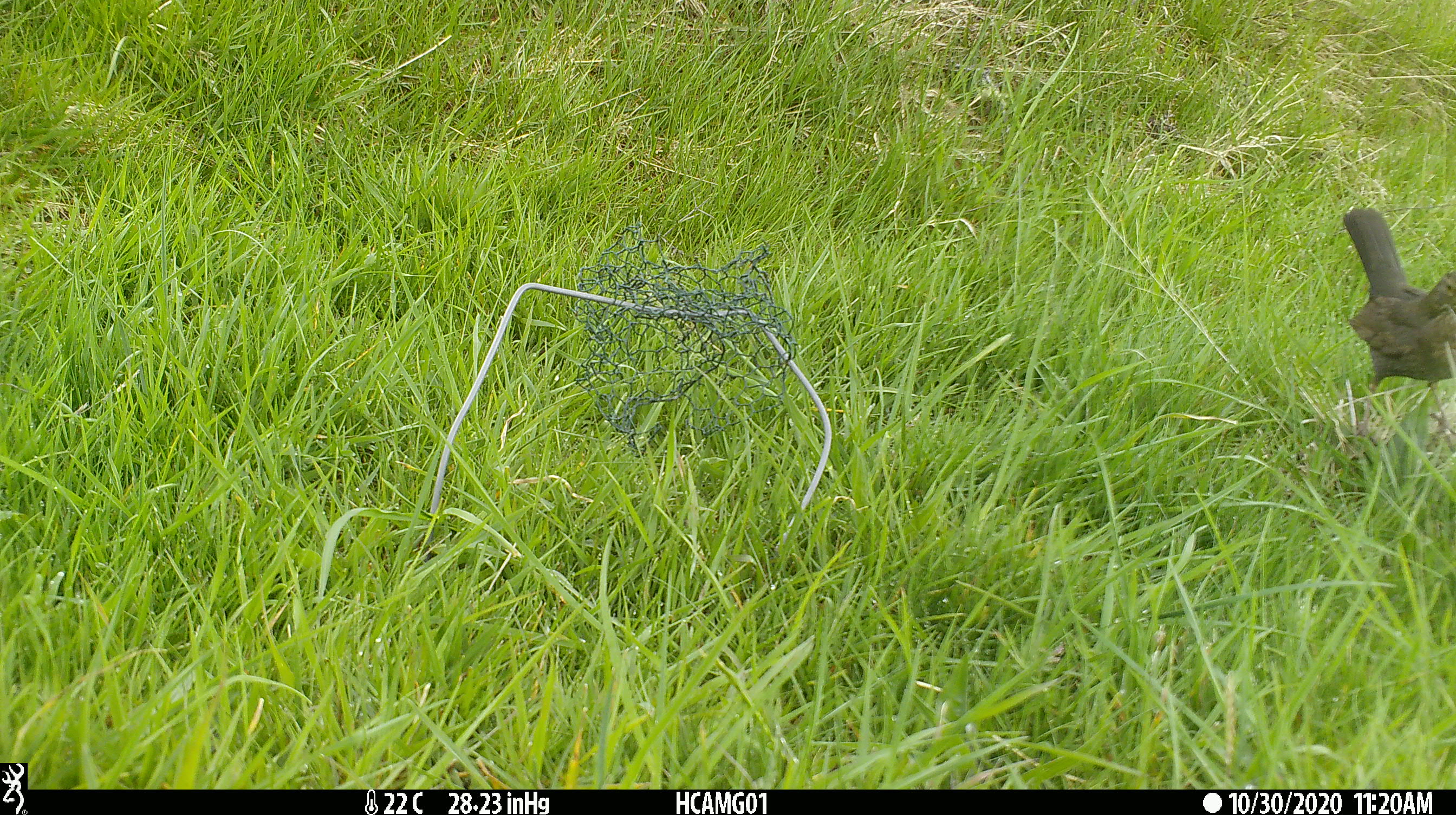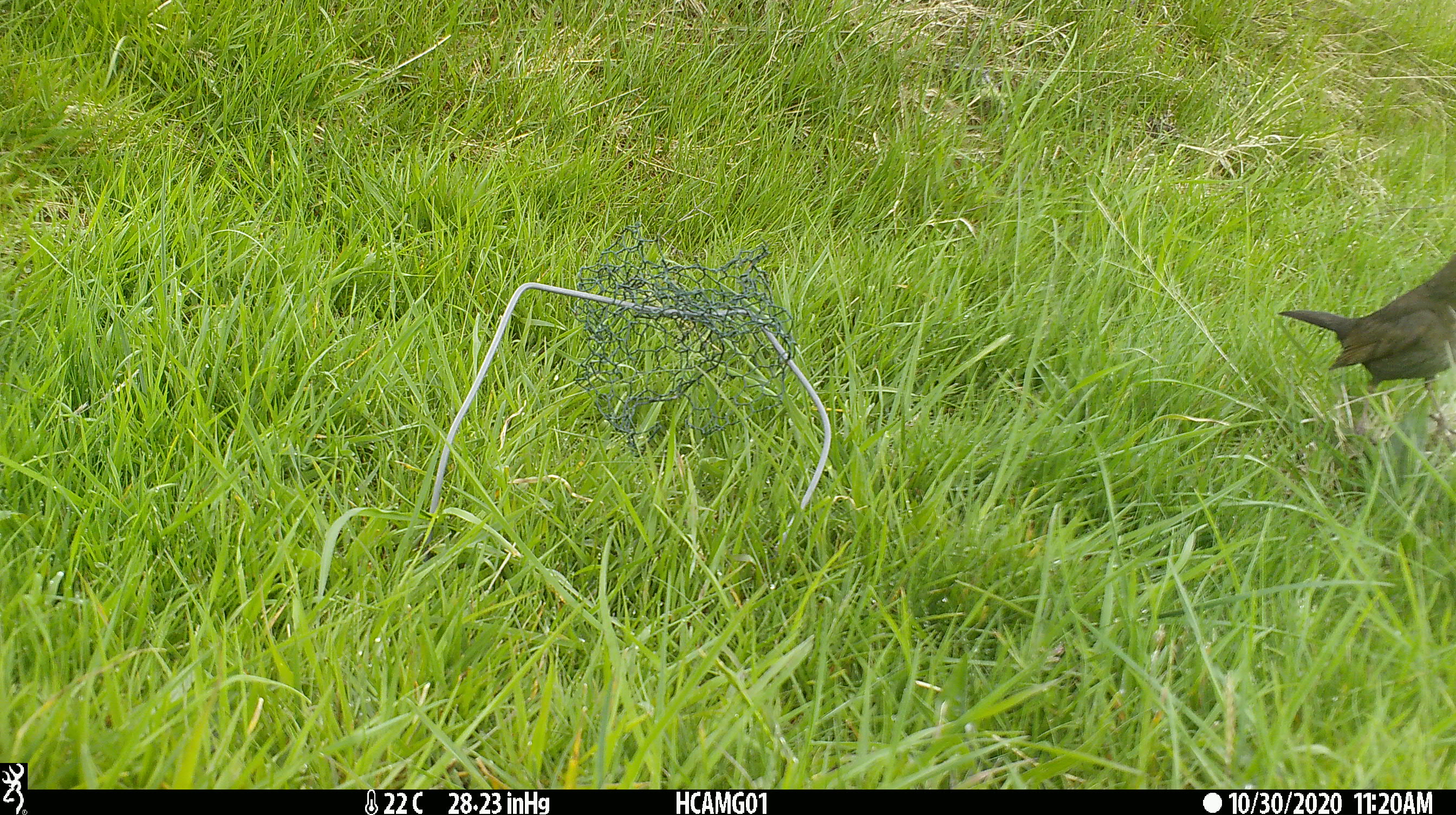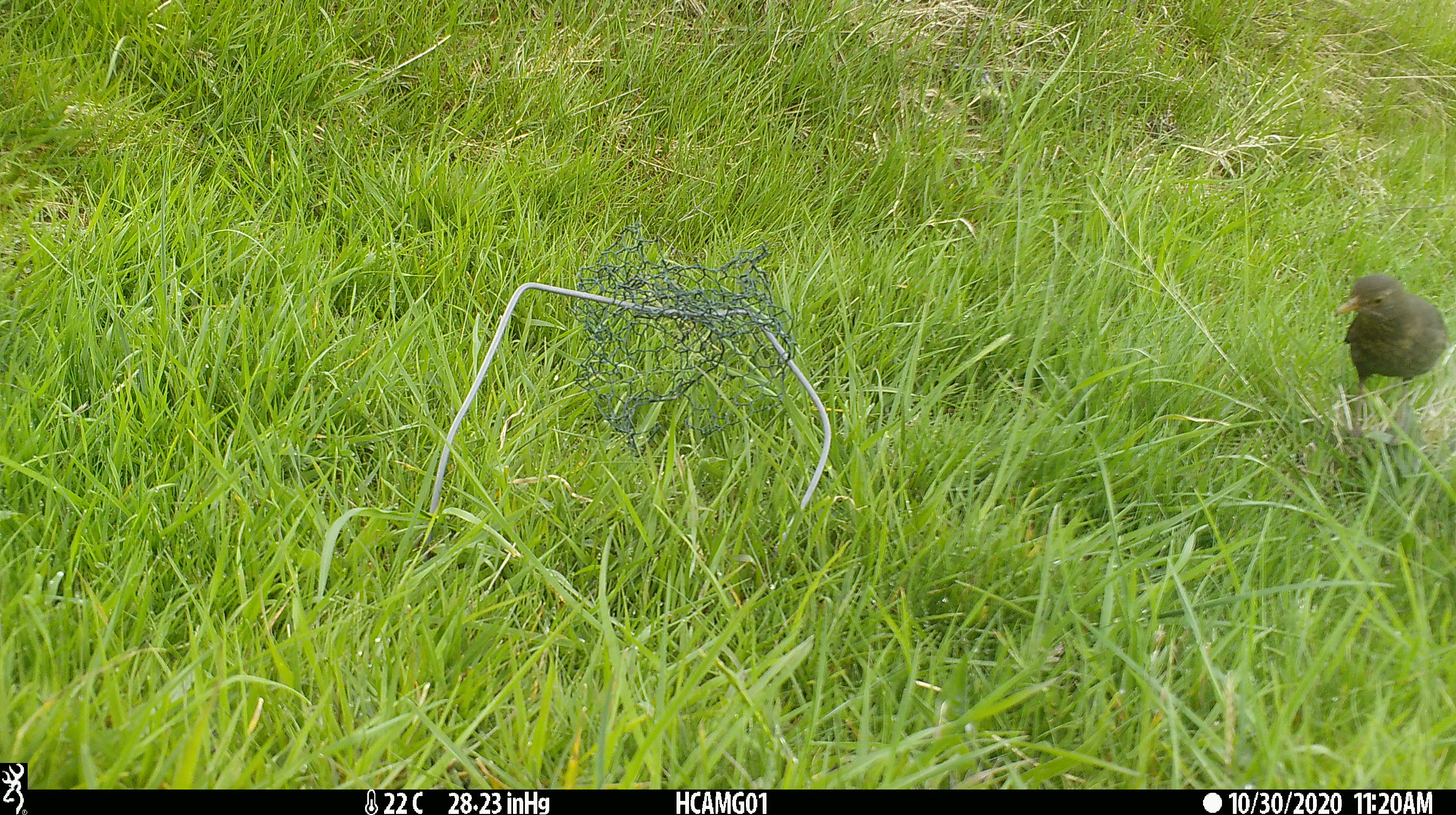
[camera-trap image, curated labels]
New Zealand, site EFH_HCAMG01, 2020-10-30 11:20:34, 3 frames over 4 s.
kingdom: Animalia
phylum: Chordata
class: Aves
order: Passeriformes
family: Turdidae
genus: Turdus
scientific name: Turdus merula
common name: eurasian blackbird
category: blackbird